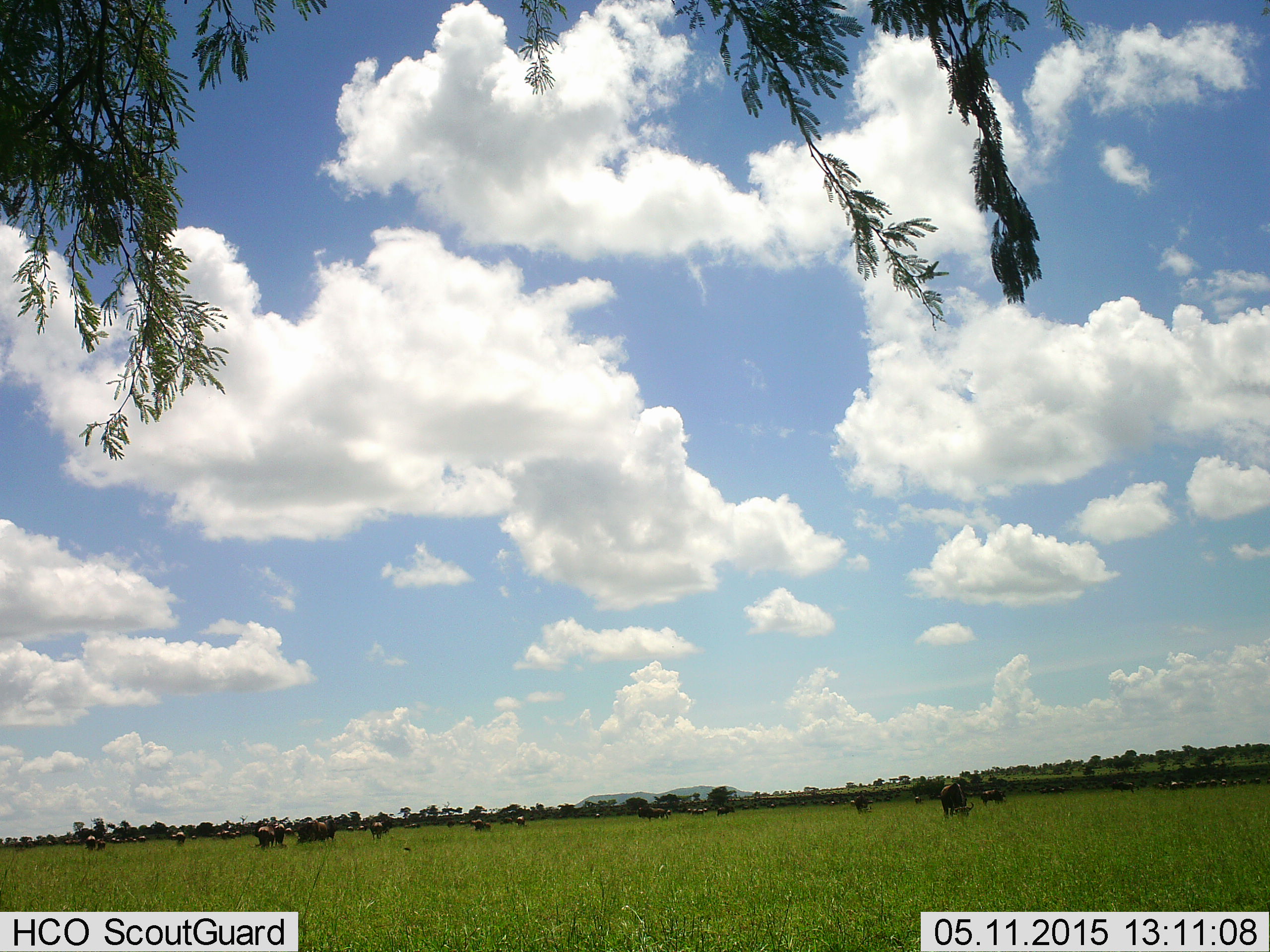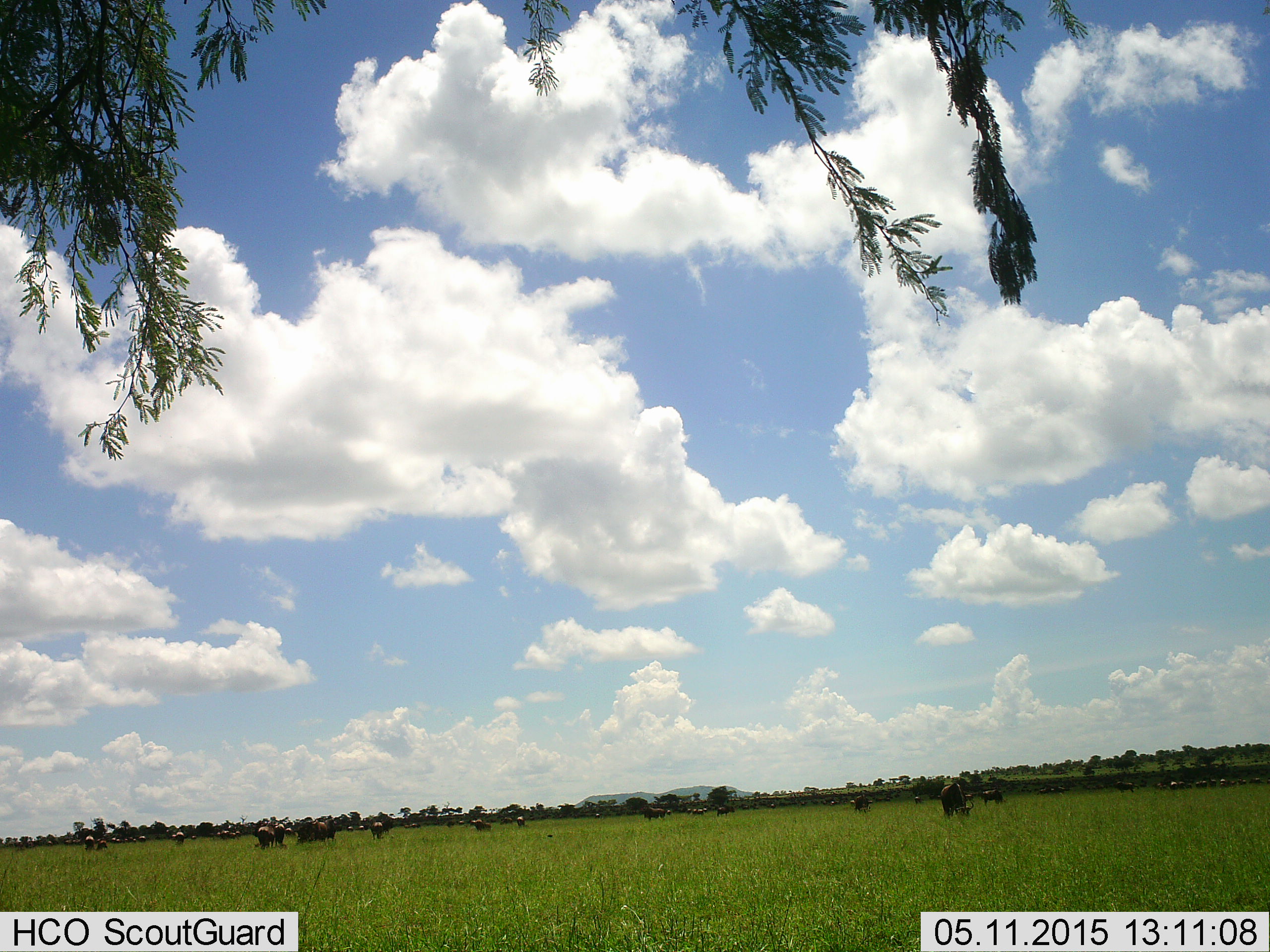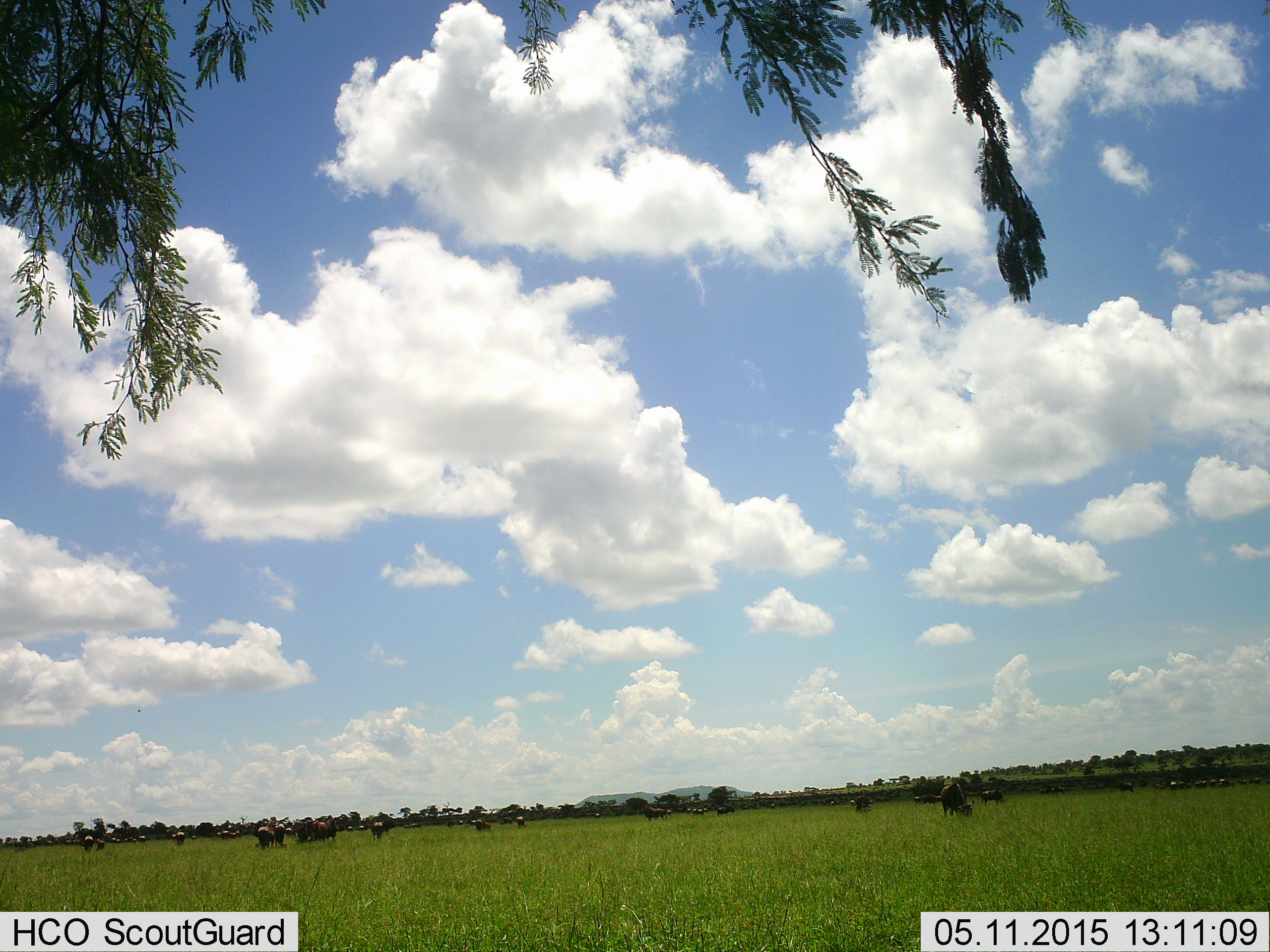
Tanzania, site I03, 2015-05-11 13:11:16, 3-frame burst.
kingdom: Animalia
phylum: Chordata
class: Mammalia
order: Artiodactyla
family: Bovidae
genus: Connochaetes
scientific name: Connochaetes taurinus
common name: blue wildebeest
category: wildebeest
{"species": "wildebeest (blue wildebeest) (Connochaetes taurinus)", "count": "11-50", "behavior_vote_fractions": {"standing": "42%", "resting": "0%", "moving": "8%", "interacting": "0%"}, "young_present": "0%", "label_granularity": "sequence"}